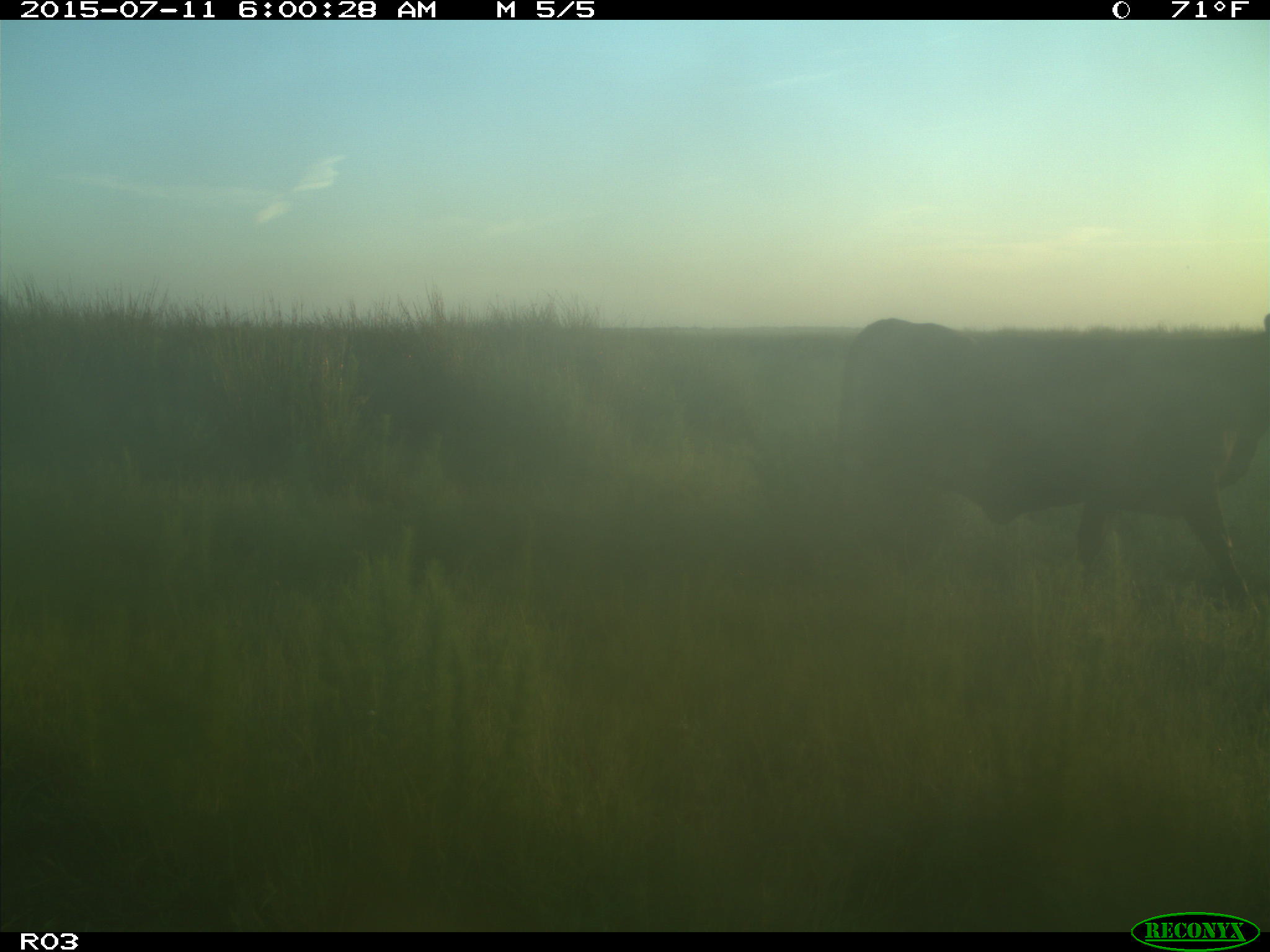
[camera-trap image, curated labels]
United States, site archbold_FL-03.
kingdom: Animalia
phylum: Chordata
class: Mammalia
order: Artiodactyla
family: Bovidae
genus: Bos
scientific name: Bos taurus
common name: domestic cow